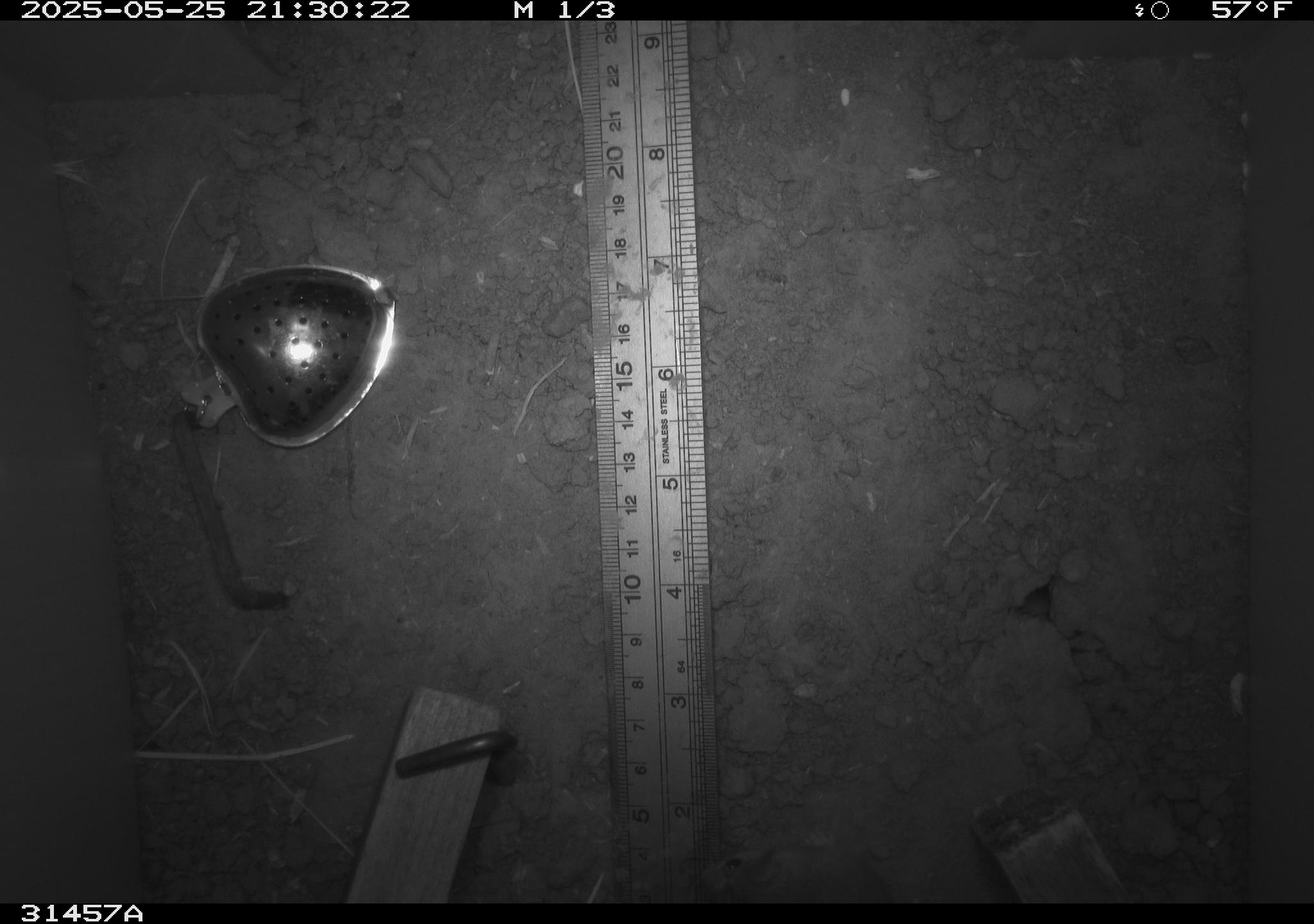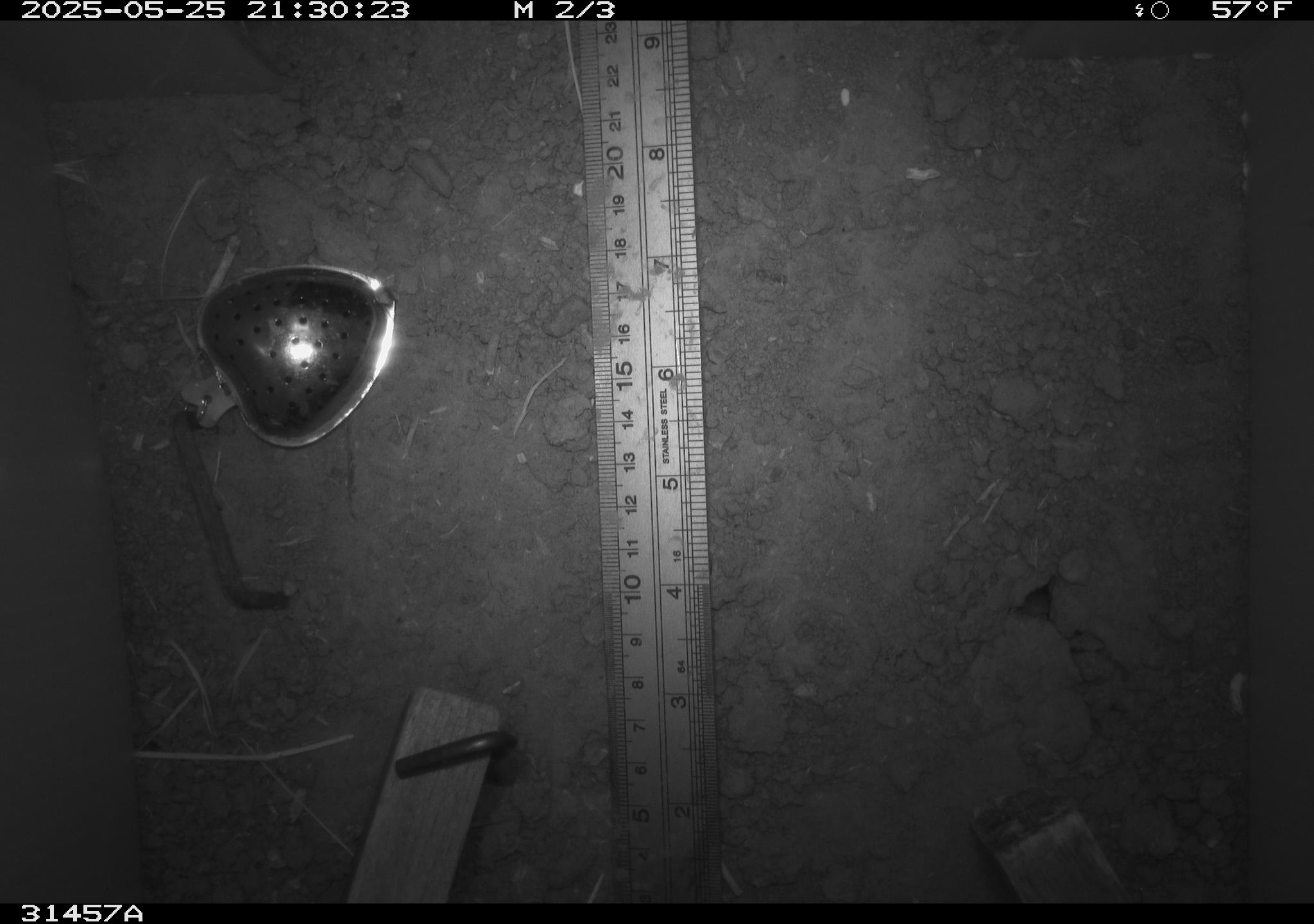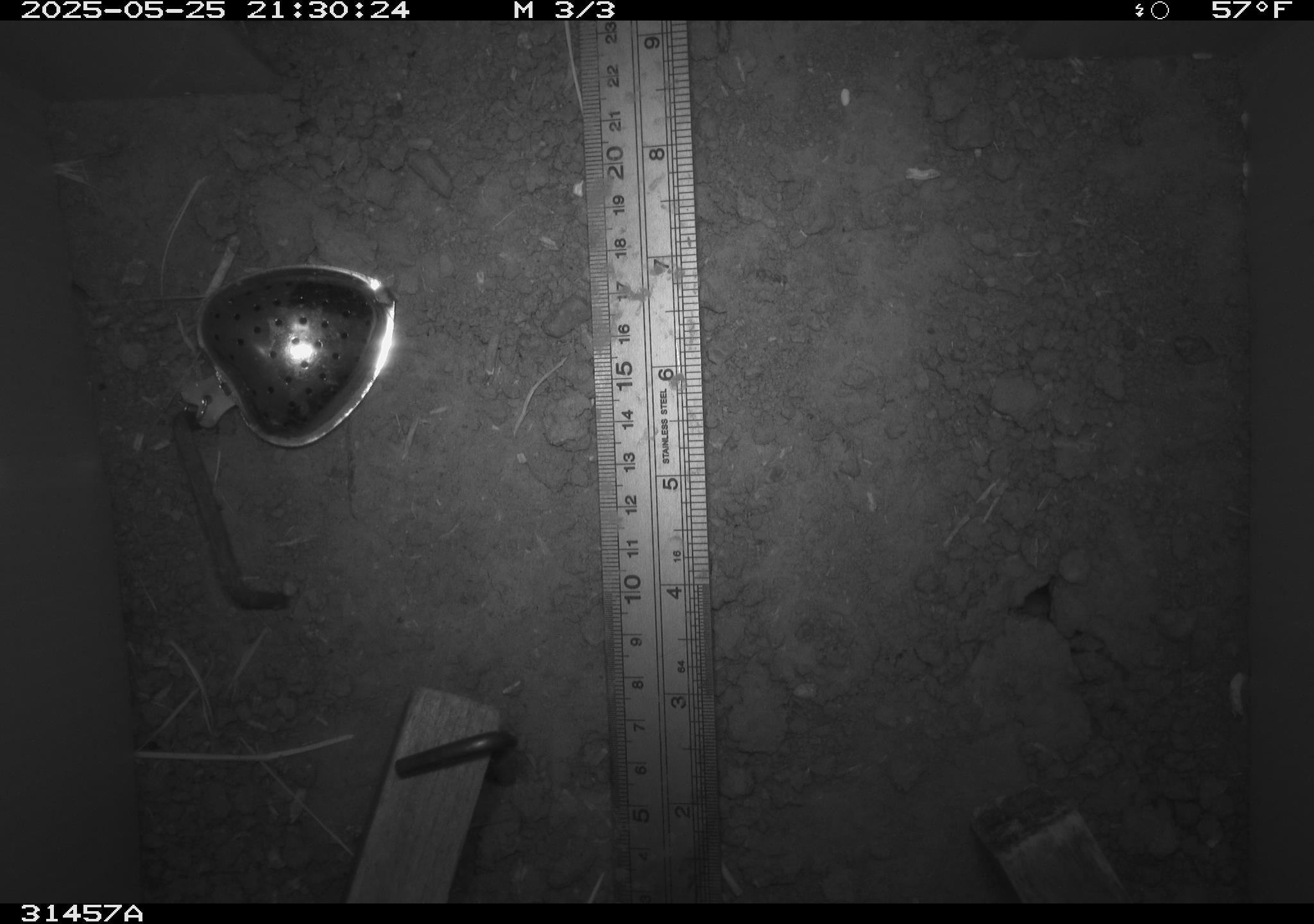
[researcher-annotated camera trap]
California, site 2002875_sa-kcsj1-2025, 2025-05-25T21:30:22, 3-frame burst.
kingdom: Animalia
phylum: Chordata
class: Mammalia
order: Rodentia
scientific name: Rodentia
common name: rodent